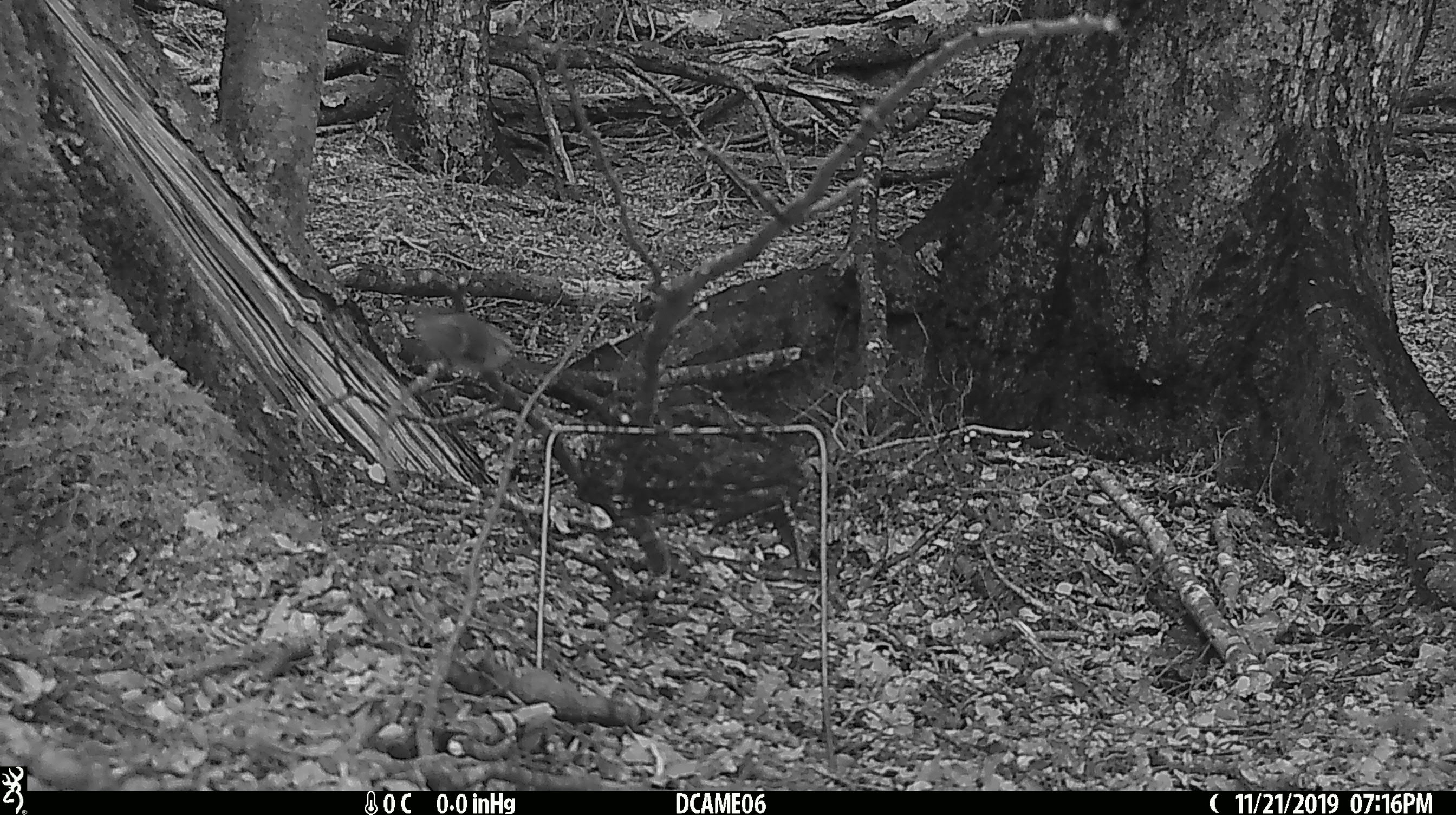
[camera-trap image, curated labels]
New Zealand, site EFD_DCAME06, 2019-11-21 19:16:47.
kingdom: Animalia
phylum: Chordata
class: Aves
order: Passeriformes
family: Acanthisittidae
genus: Acanthisitta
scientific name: Acanthisitta chloris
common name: rifleman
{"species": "rifleman (Acanthisitta chloris)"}